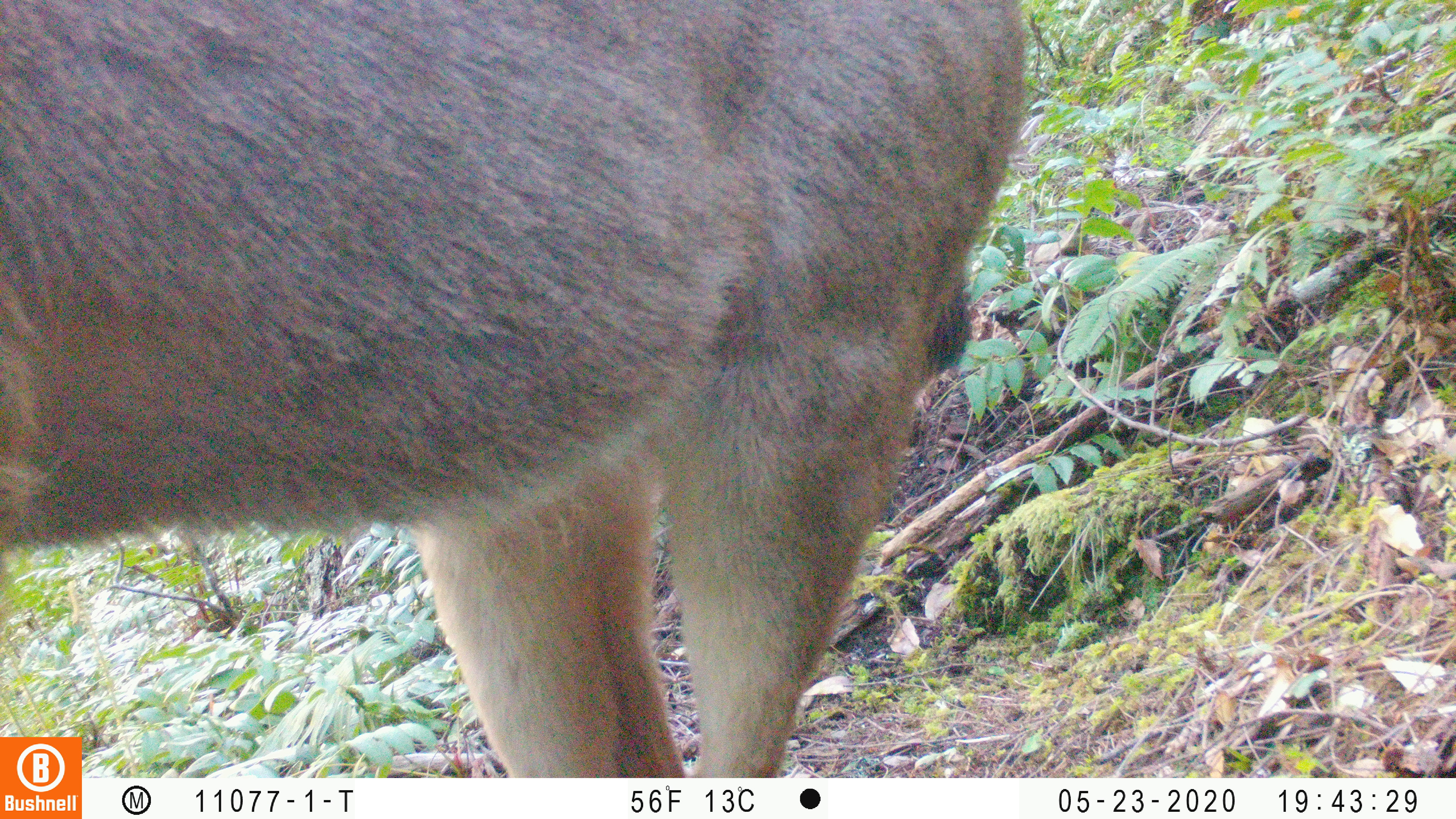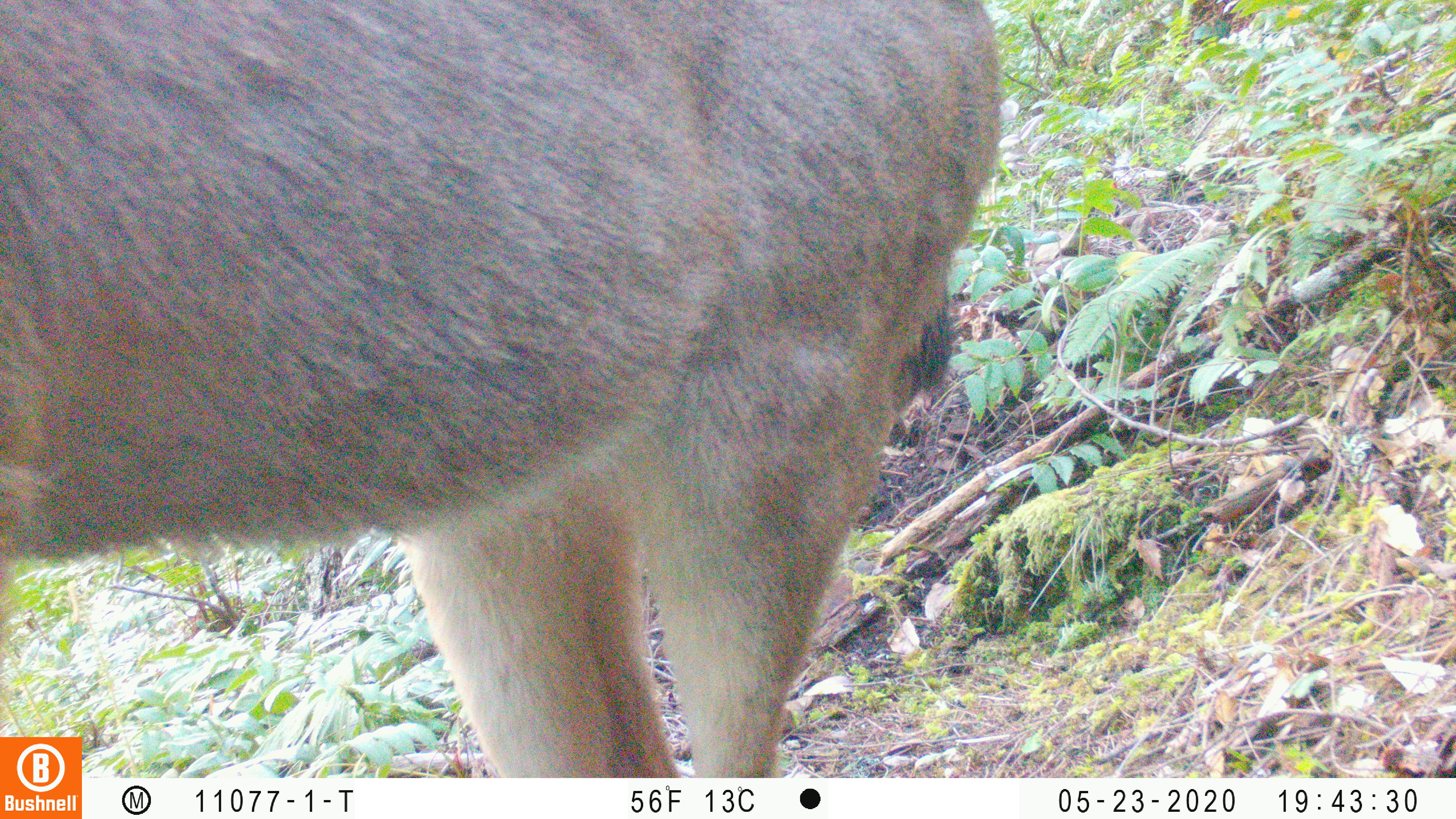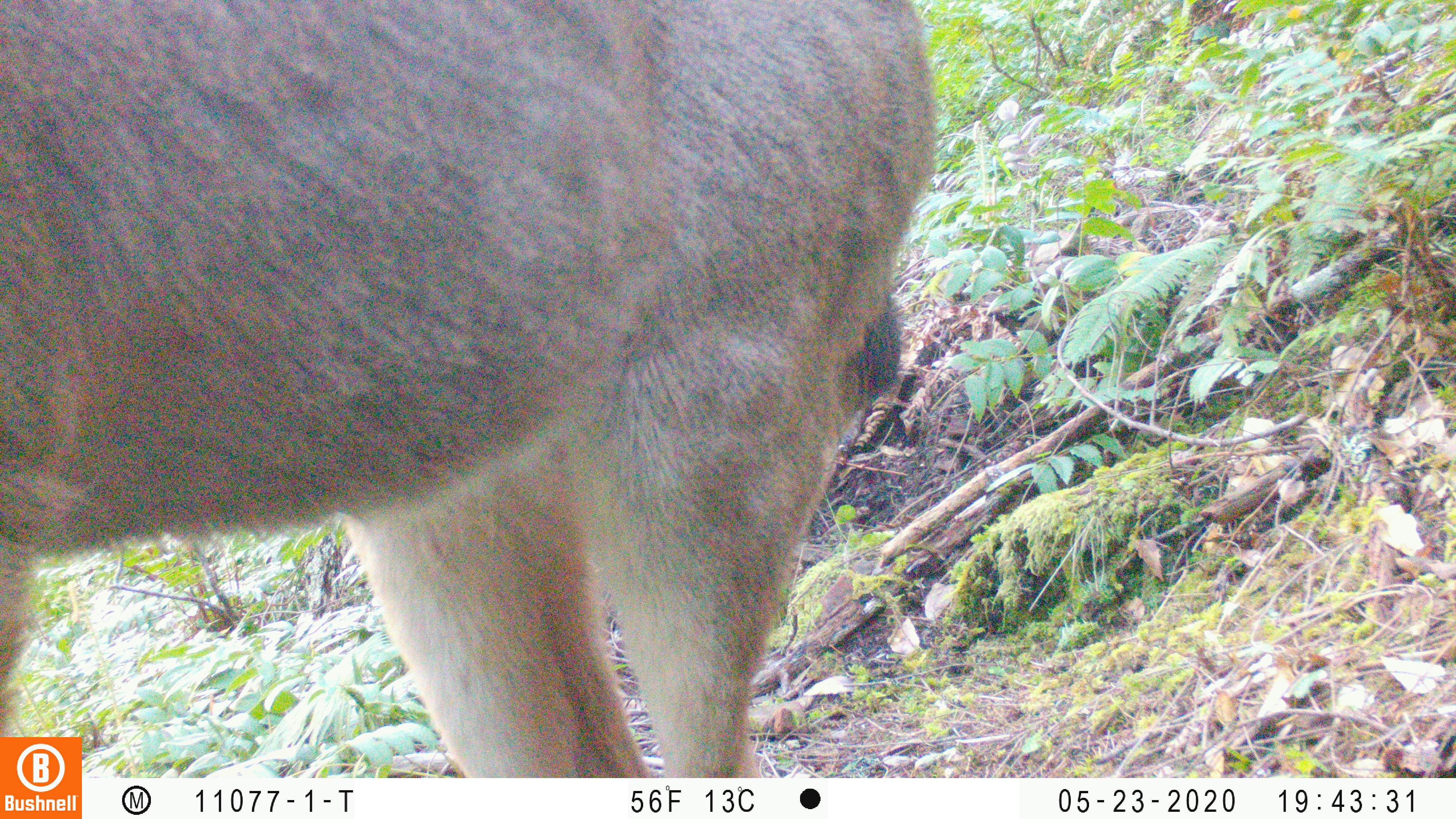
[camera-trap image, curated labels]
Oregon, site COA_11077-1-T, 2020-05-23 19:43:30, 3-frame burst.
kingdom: Animalia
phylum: Chordata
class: Mammalia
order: Artiodactyla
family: Cervidae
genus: Odocoileus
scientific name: Odocoileus hemionus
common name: black-tailed deer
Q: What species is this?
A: Black-tailed deer (Odocoileus hemionus).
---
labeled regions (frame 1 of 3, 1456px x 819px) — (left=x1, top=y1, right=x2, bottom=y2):
black-tailed deer: (left=0, top=2, right=1043, bottom=730)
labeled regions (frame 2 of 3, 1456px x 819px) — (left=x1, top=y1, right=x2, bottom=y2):
black-tailed deer: (left=0, top=1, right=1003, bottom=730)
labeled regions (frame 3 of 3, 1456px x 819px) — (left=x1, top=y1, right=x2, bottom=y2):
black-tailed deer: (left=0, top=2, right=950, bottom=729)